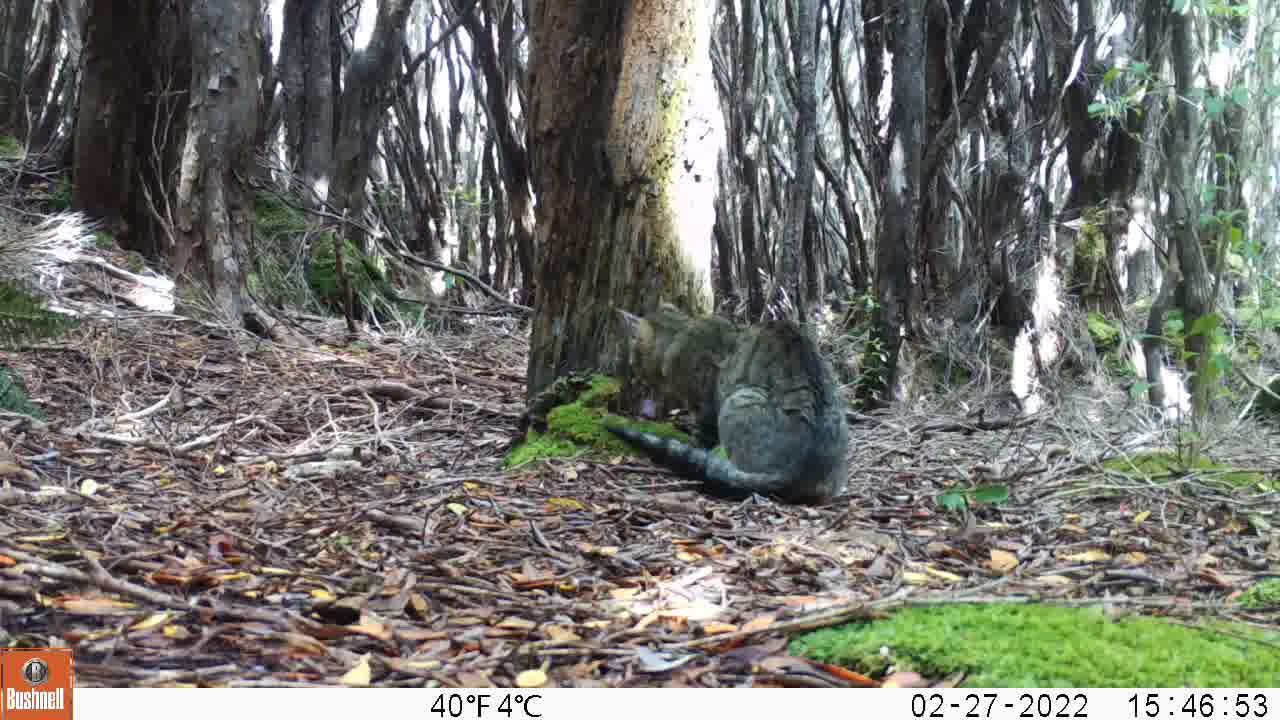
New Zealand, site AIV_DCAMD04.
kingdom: Animalia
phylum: Chordata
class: Mammalia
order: Carnivora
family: Felidae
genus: Felis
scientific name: Felis catus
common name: domestic cat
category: cat